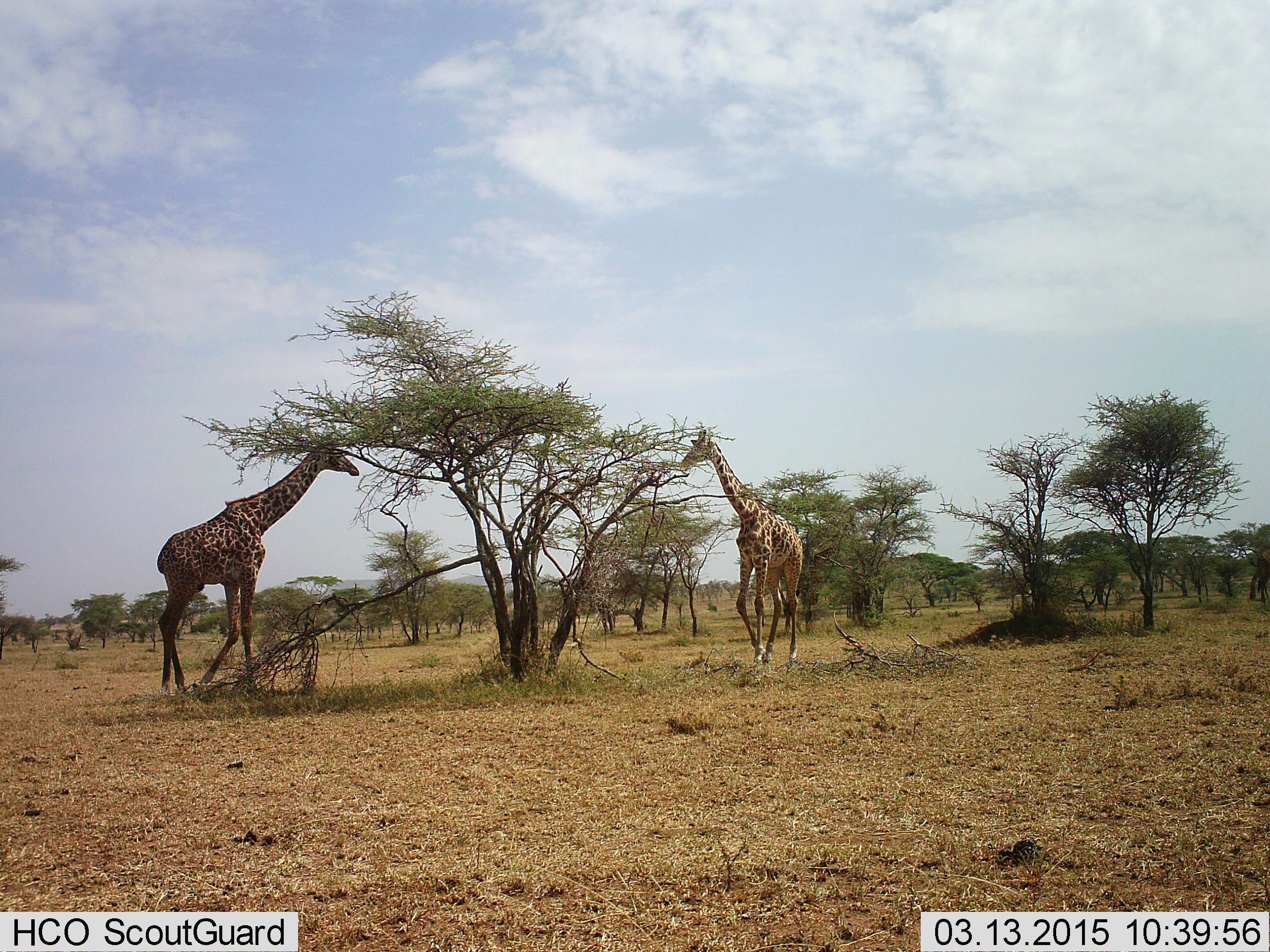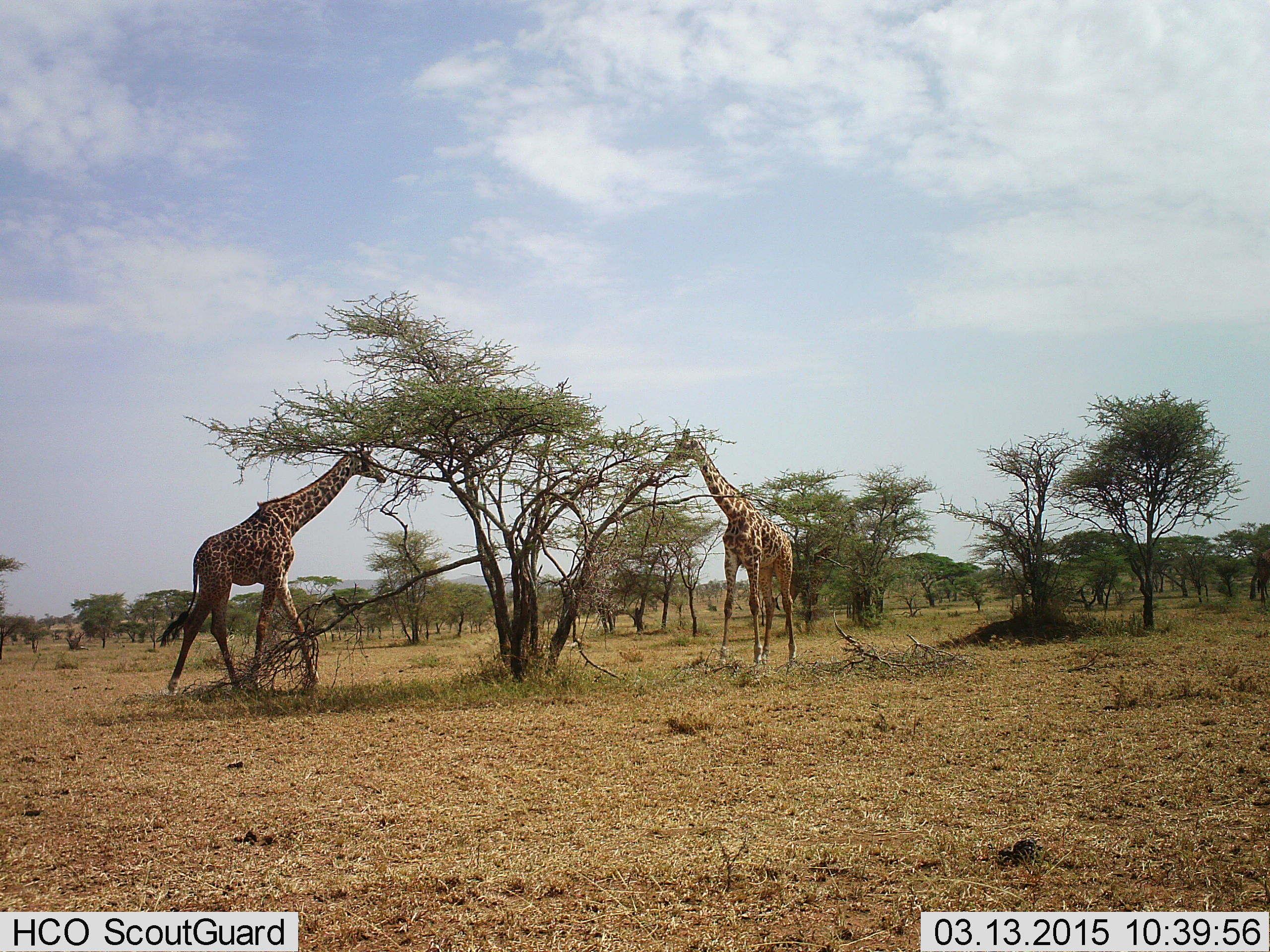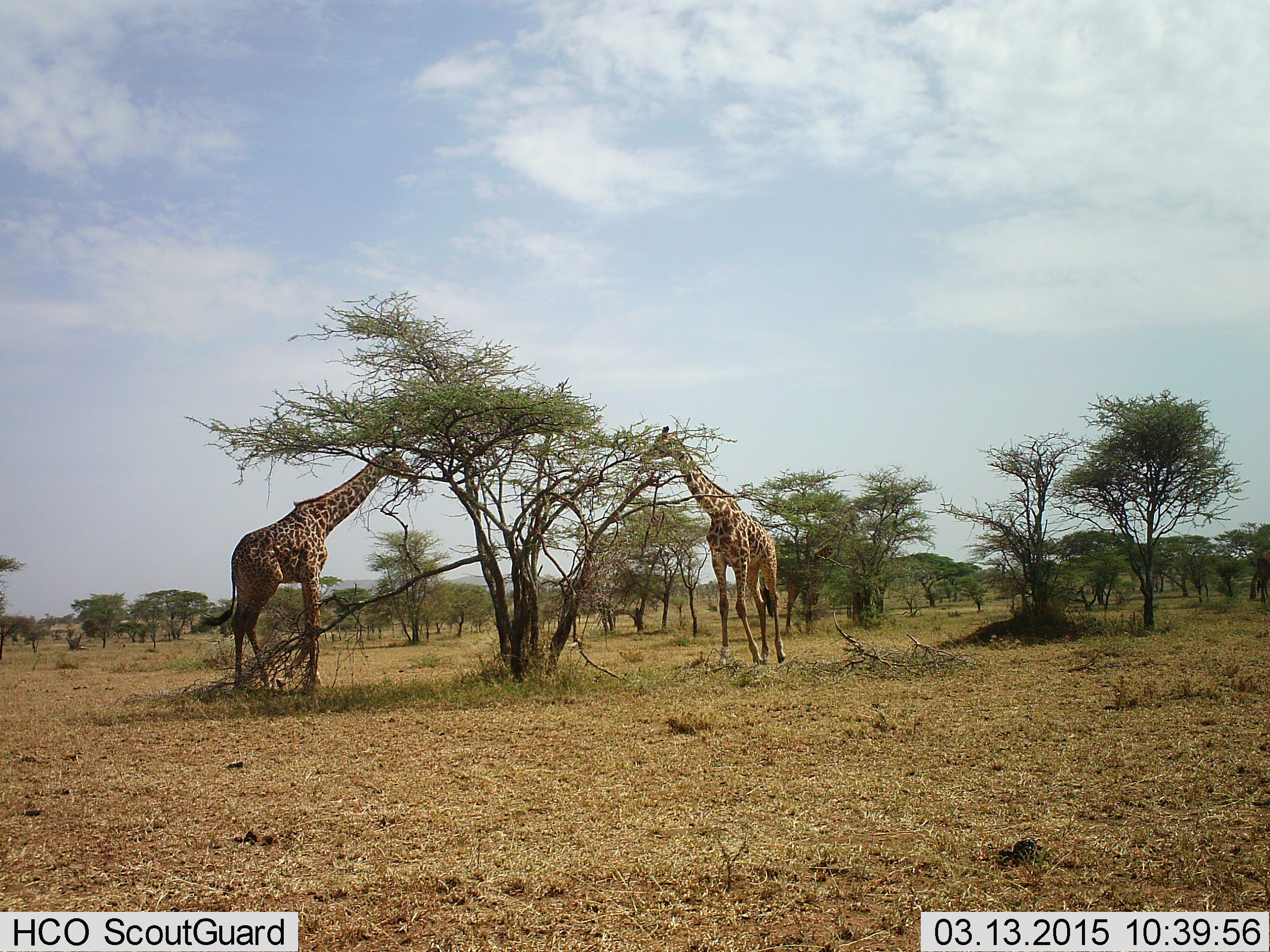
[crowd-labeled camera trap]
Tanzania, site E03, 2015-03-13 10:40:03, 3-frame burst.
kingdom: Animalia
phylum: Chordata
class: Mammalia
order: Artiodactyla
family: Giraffidae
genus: Giraffa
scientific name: Giraffa camelopardalis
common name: giraffe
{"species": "giraffe (Giraffa camelopardalis)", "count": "2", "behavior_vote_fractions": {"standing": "36%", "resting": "0%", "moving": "45%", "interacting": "0%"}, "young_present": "0%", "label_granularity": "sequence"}